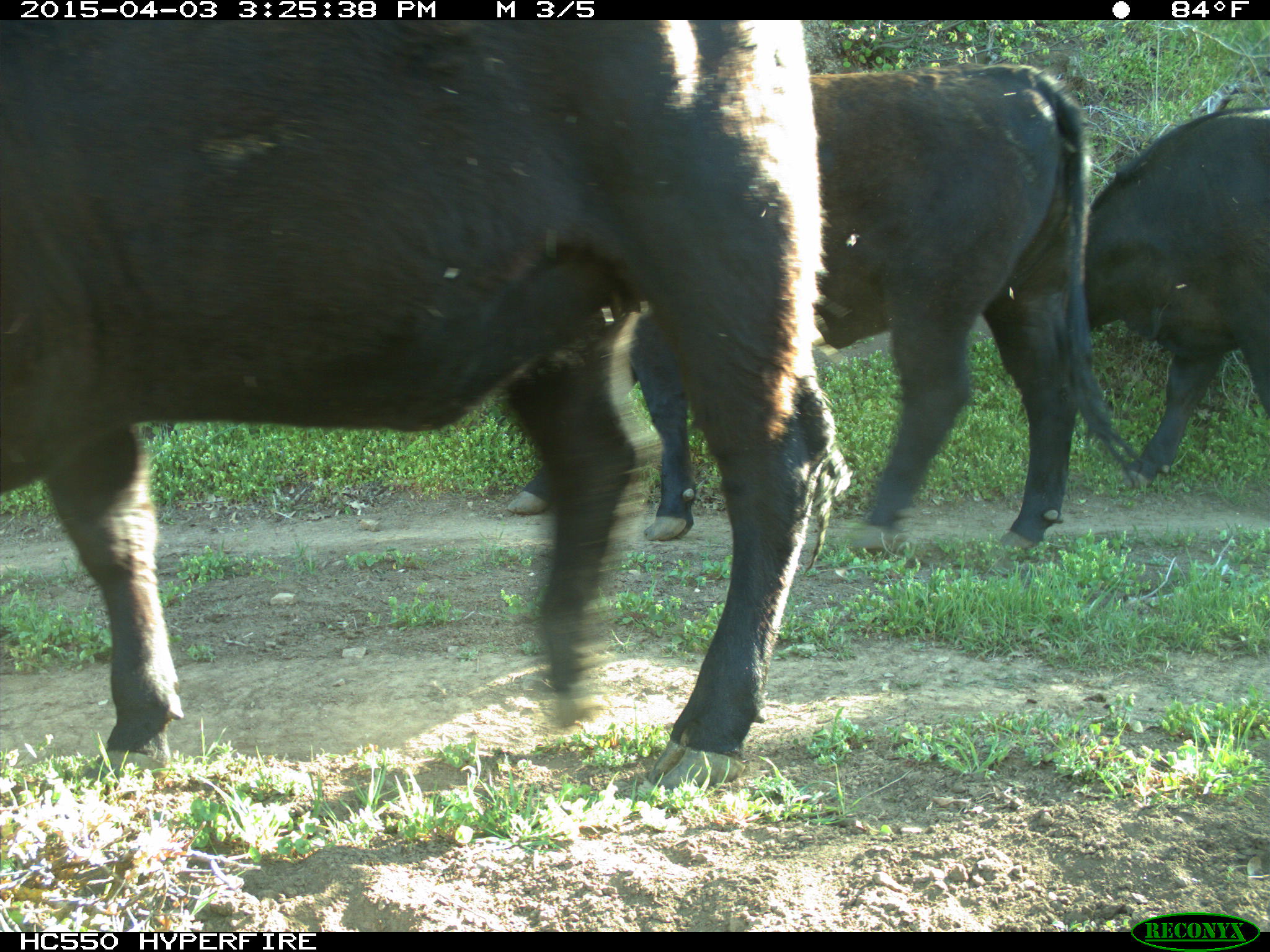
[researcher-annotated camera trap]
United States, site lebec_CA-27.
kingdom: Animalia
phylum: Chordata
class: Mammalia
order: Artiodactyla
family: Bovidae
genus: Bos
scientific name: Bos taurus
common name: domestic cow